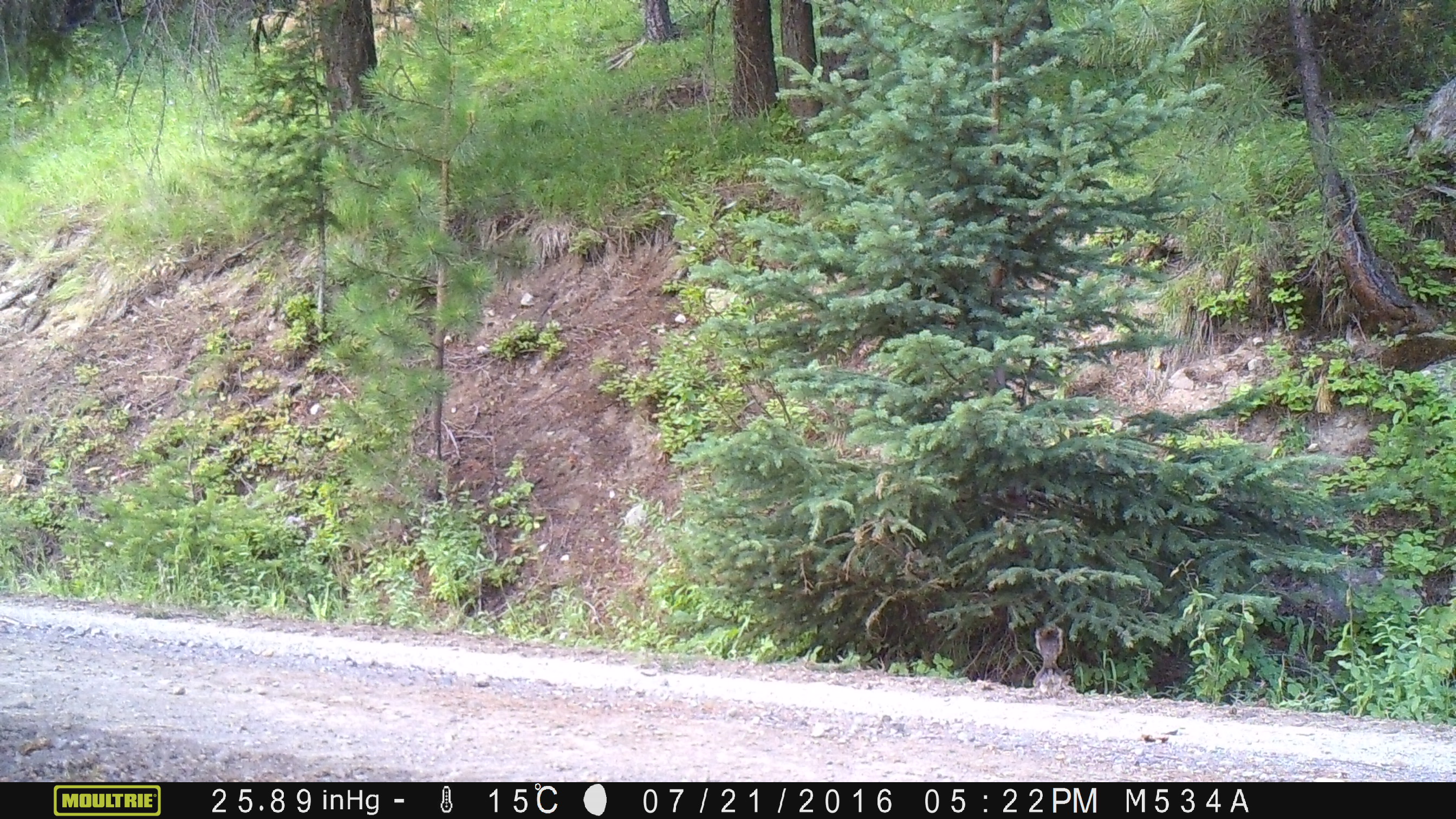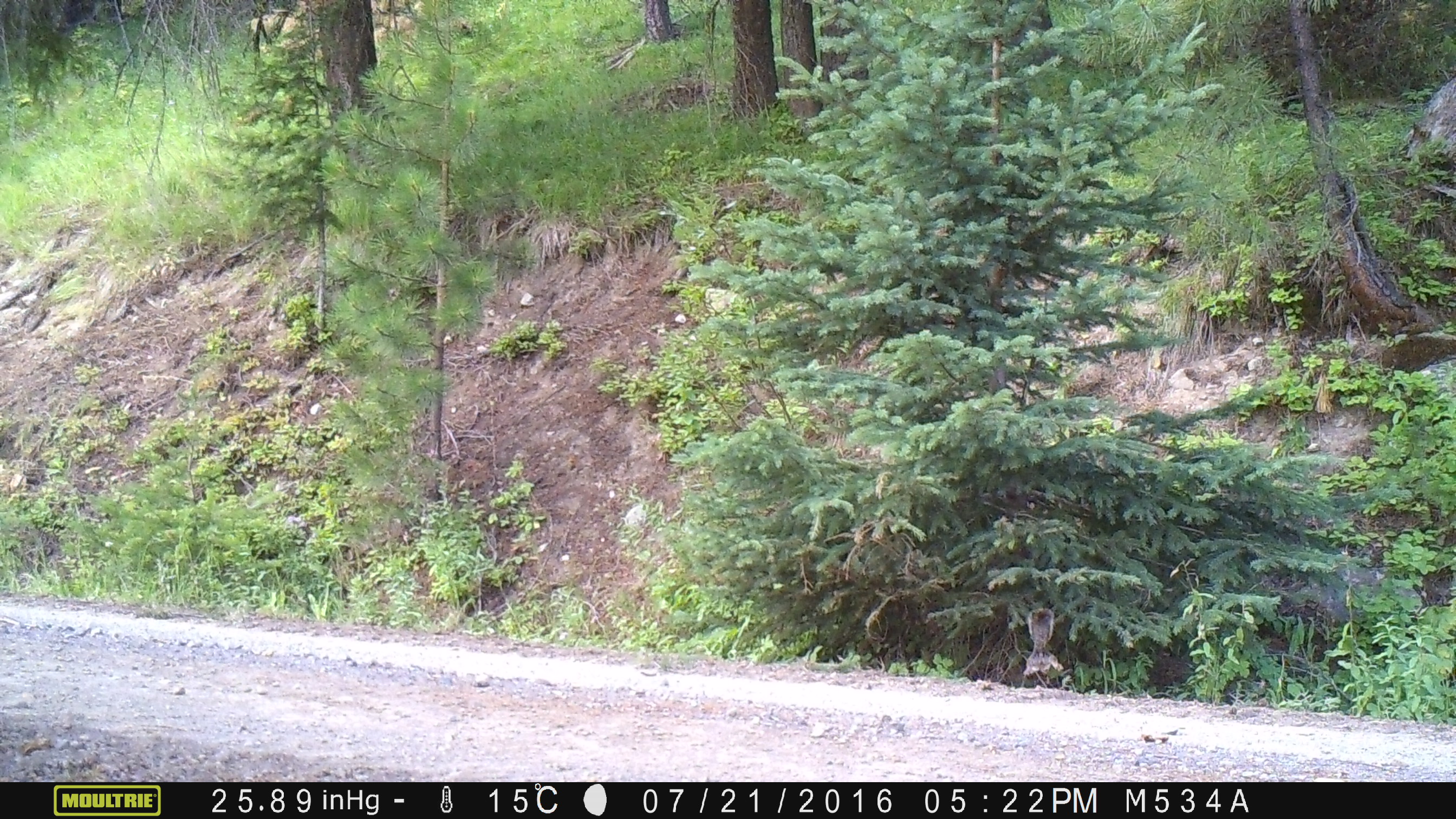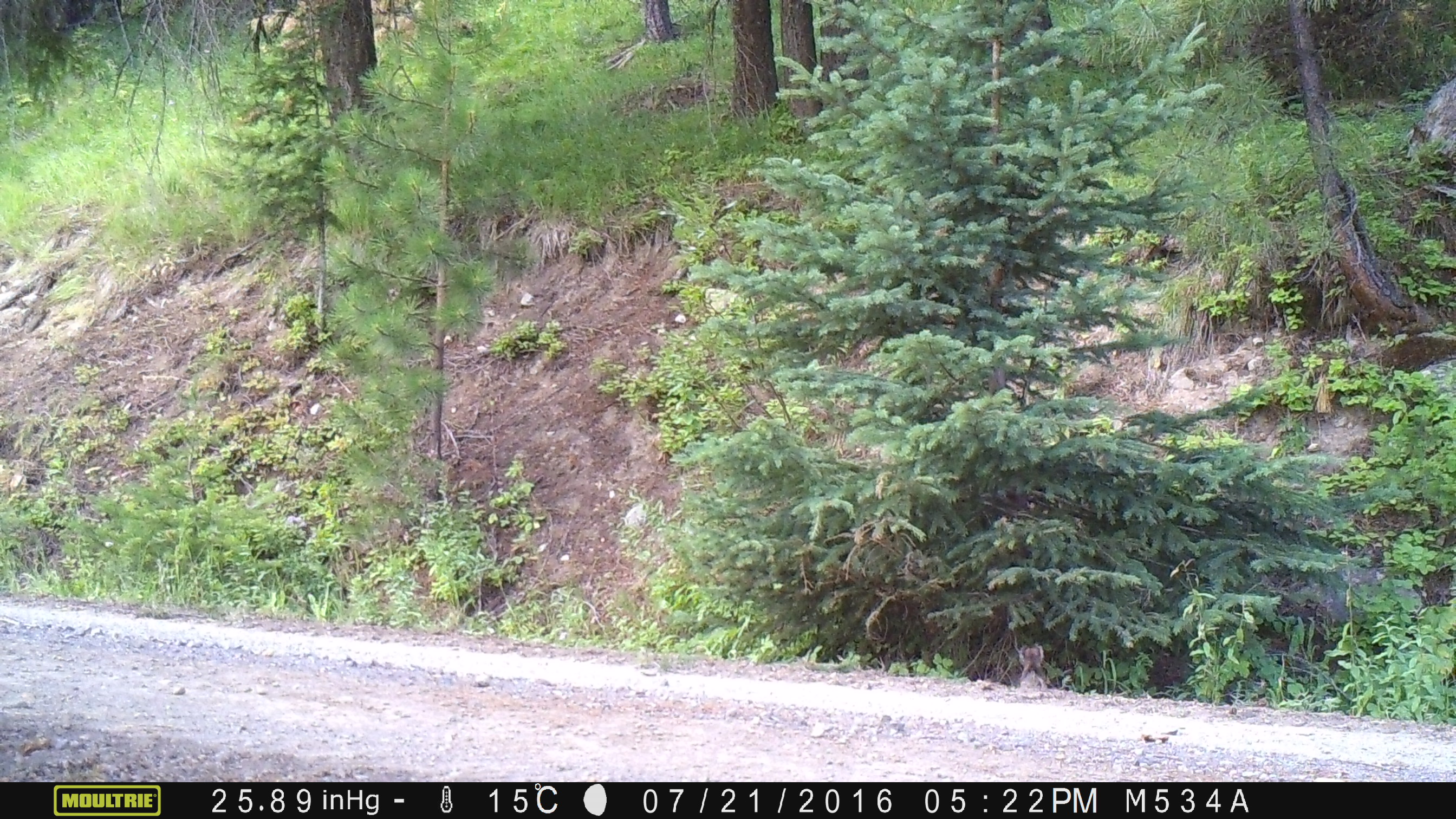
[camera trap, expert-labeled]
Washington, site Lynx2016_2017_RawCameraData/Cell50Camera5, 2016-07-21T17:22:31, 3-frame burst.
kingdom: Animalia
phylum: Chordata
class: Mammalia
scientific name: Mammalia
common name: small mammal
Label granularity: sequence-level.